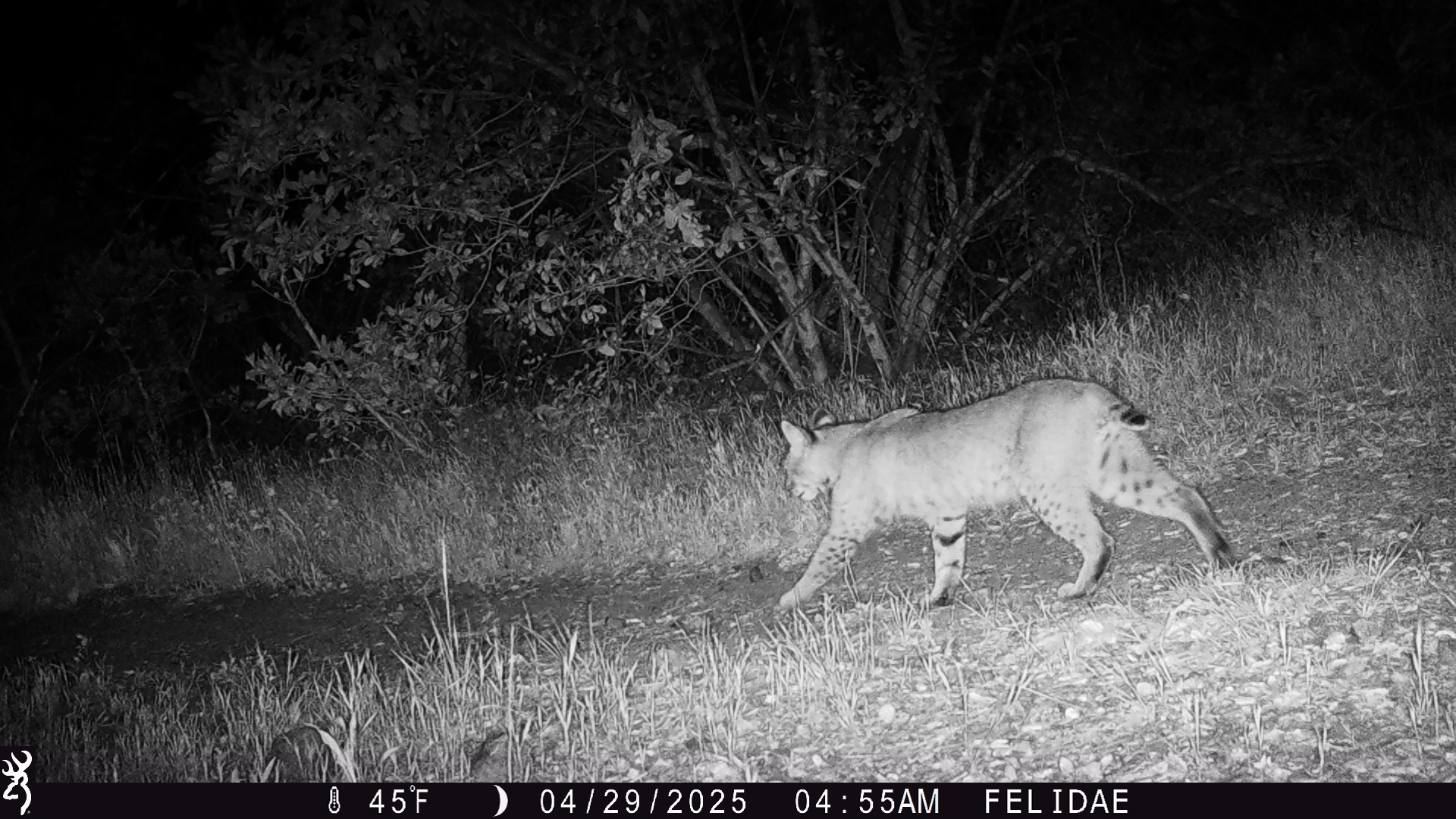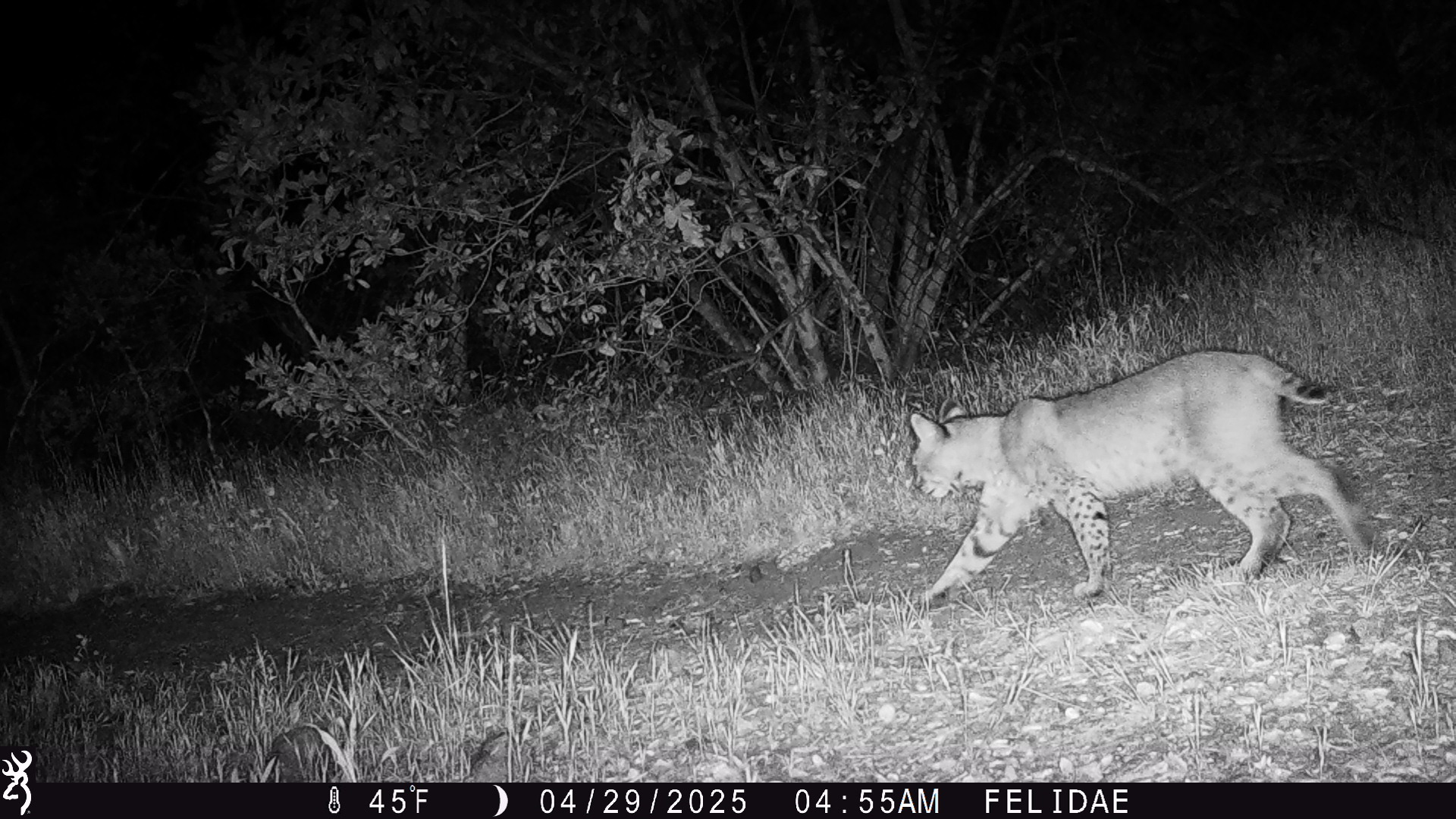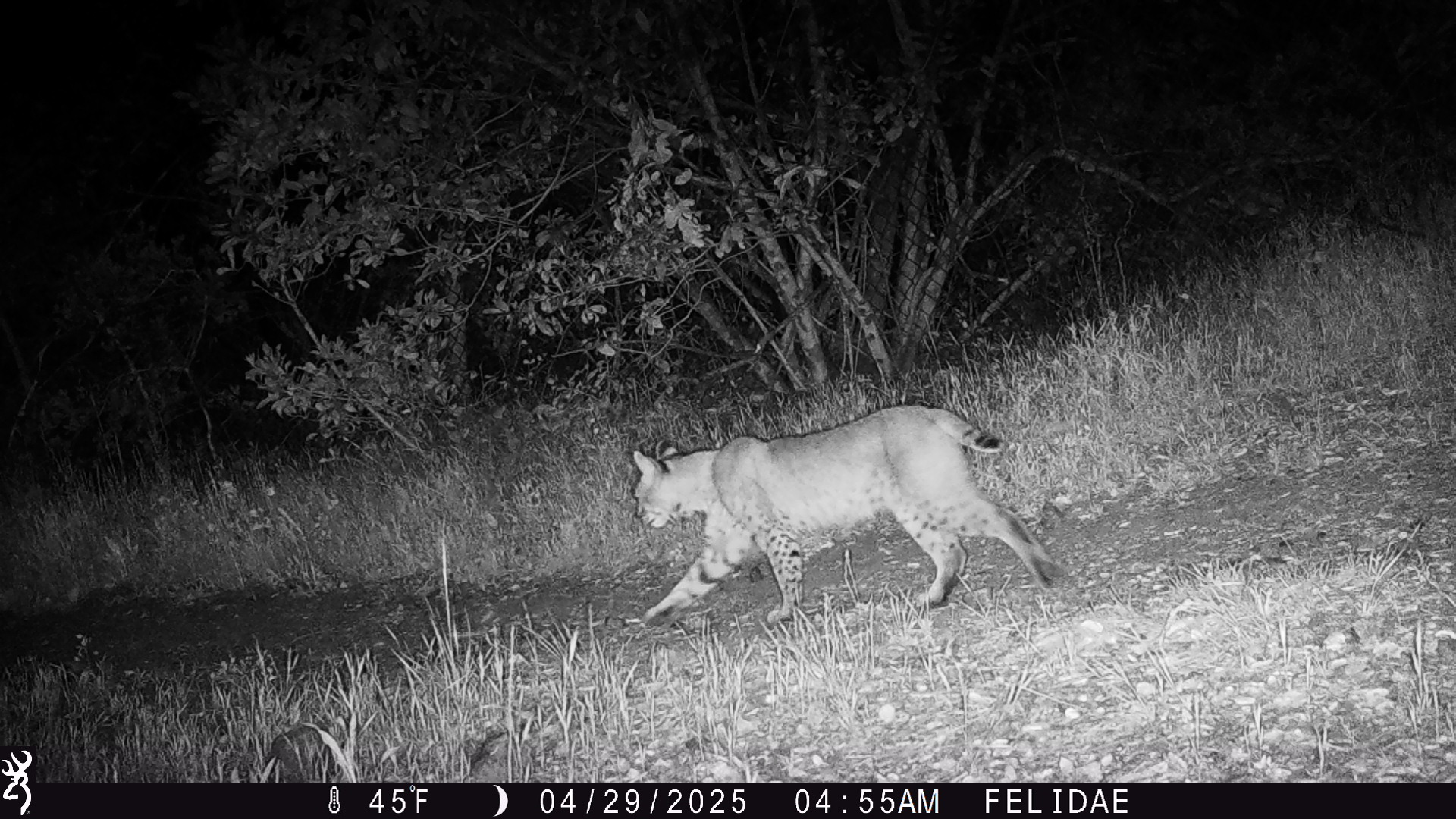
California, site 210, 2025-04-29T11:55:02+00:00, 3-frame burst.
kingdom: Animalia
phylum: Chordata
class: Mammalia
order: Carnivora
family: Felidae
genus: Lynx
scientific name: Lynx rufus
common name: bobcat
Bobcat (Lynx rufus).